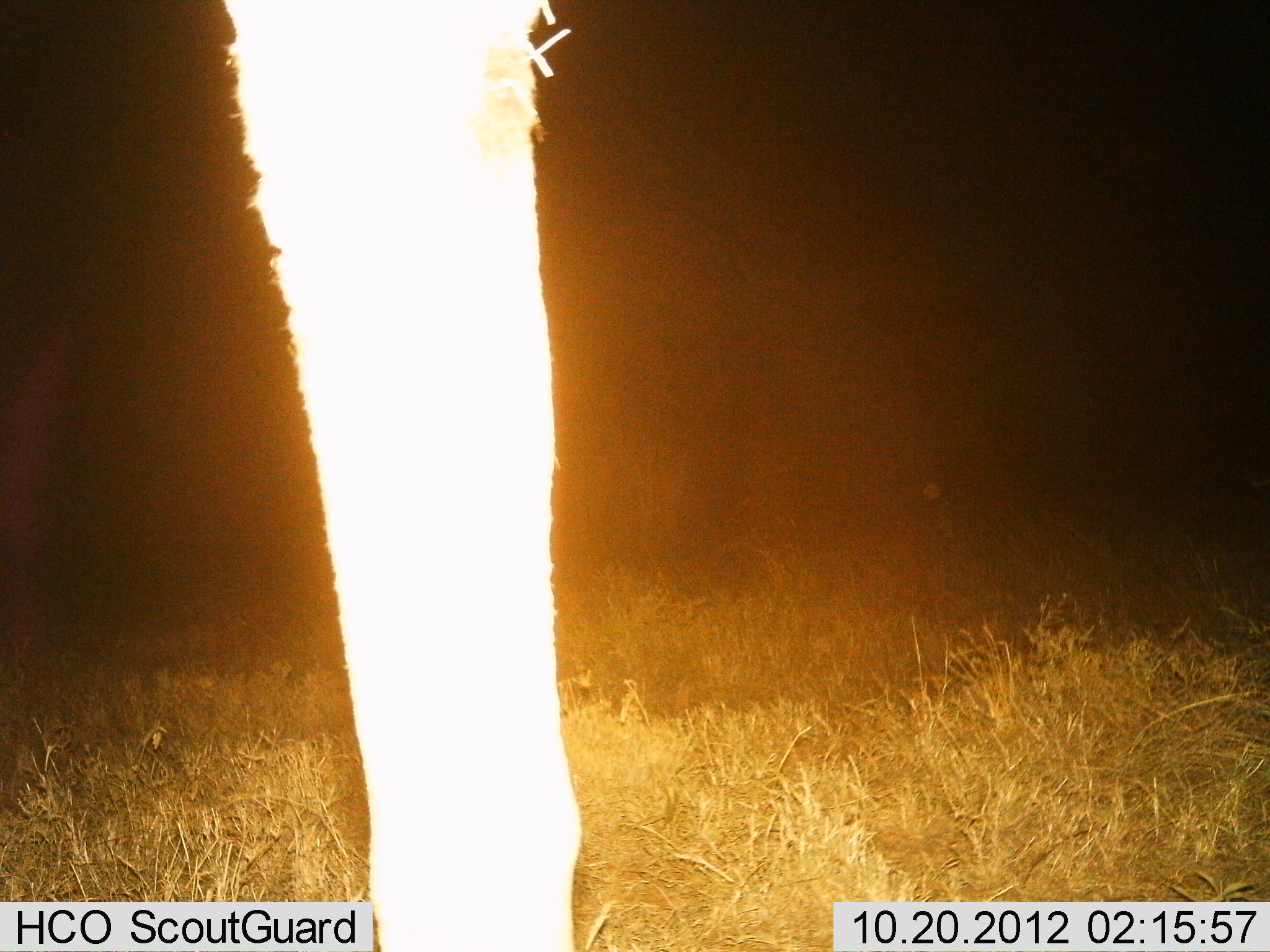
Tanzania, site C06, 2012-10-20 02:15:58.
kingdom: Animalia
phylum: Chordata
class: Mammalia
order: Artiodactyla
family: Giraffidae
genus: Giraffa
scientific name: Giraffa camelopardalis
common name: giraffe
Giraffe (Giraffa camelopardalis), count 1. Behavior (volunteer vote fractions): standing 100%, resting 0%, moving 0%, interacting 0%. Young present (vote fraction): 0%. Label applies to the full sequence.